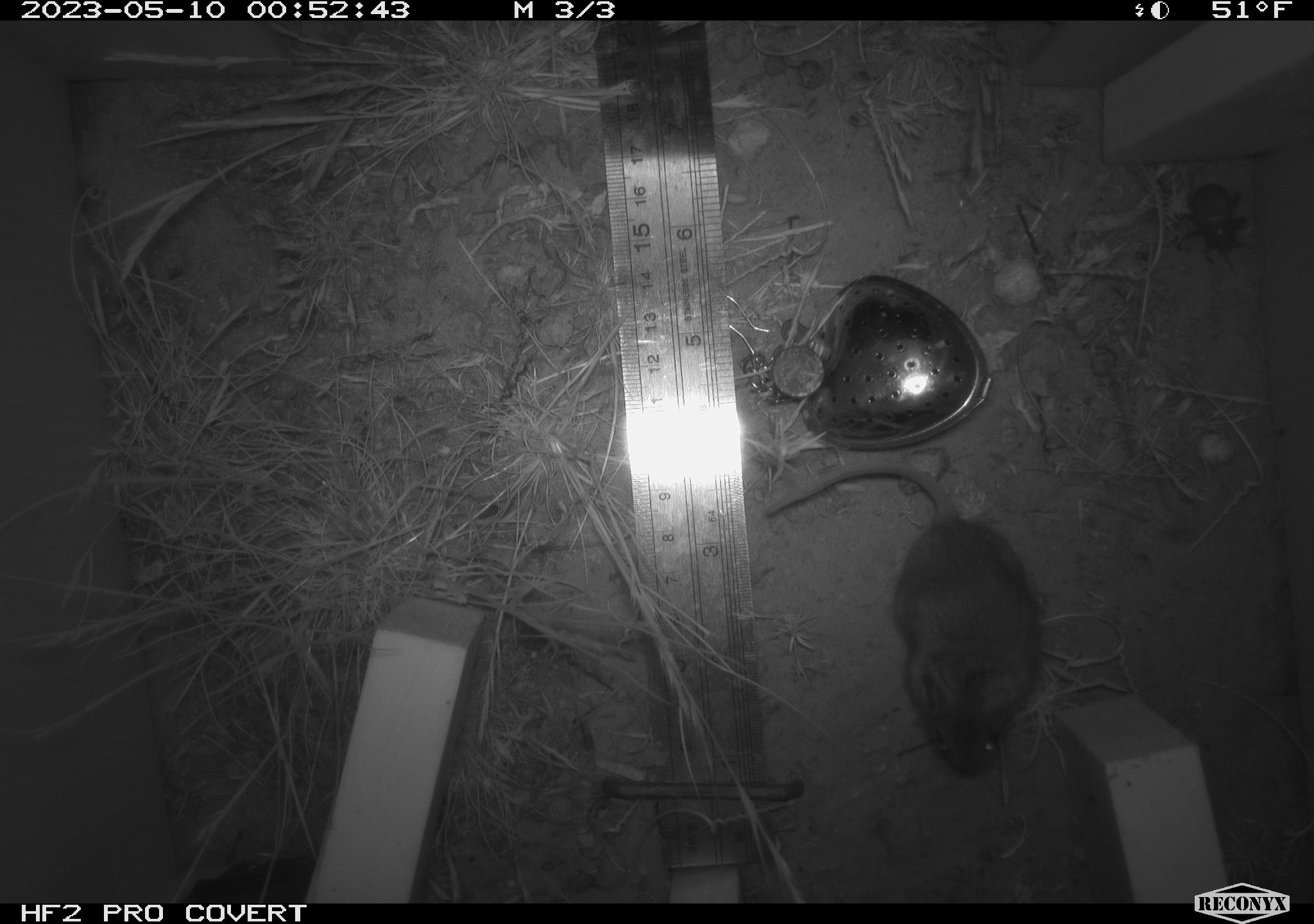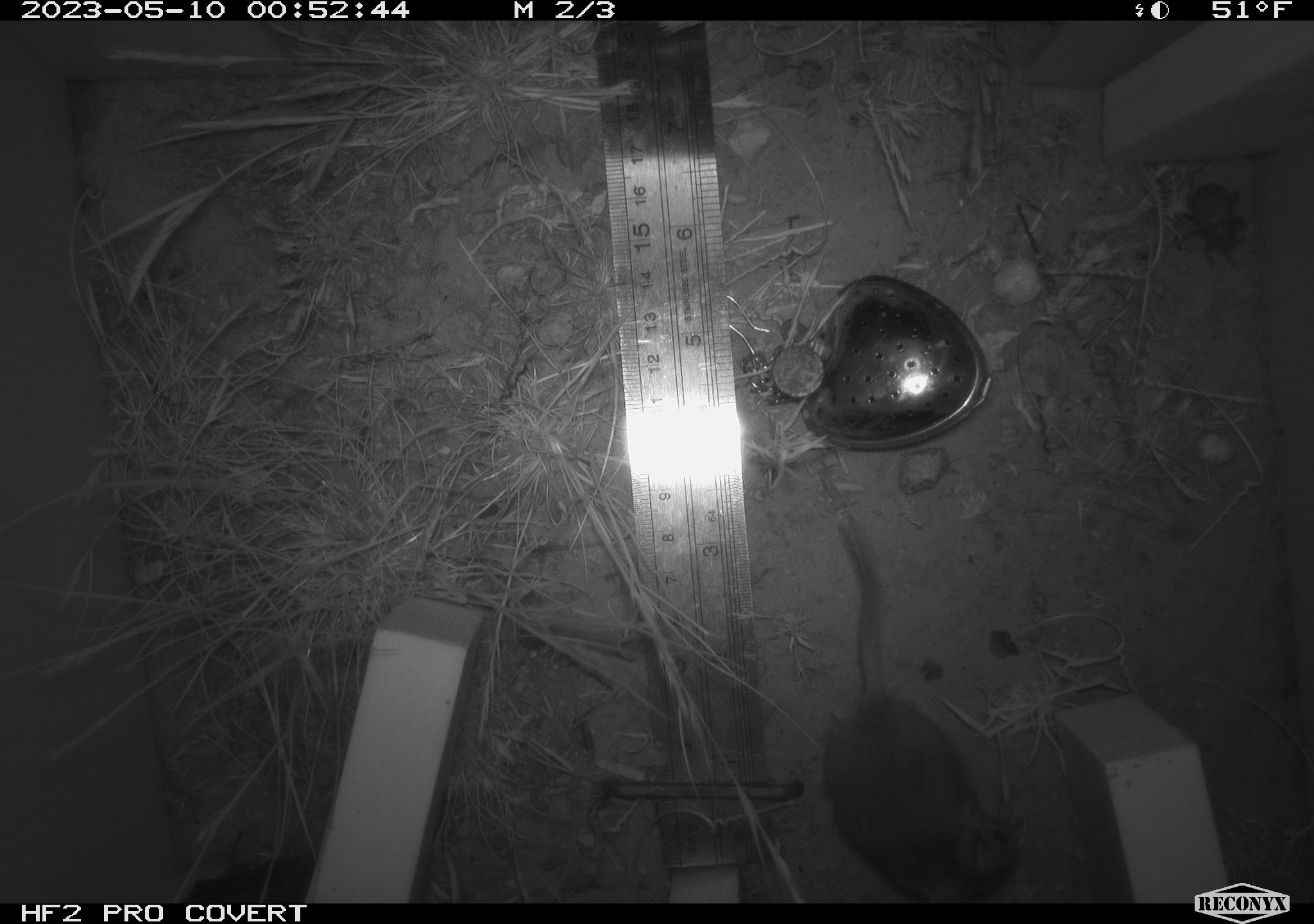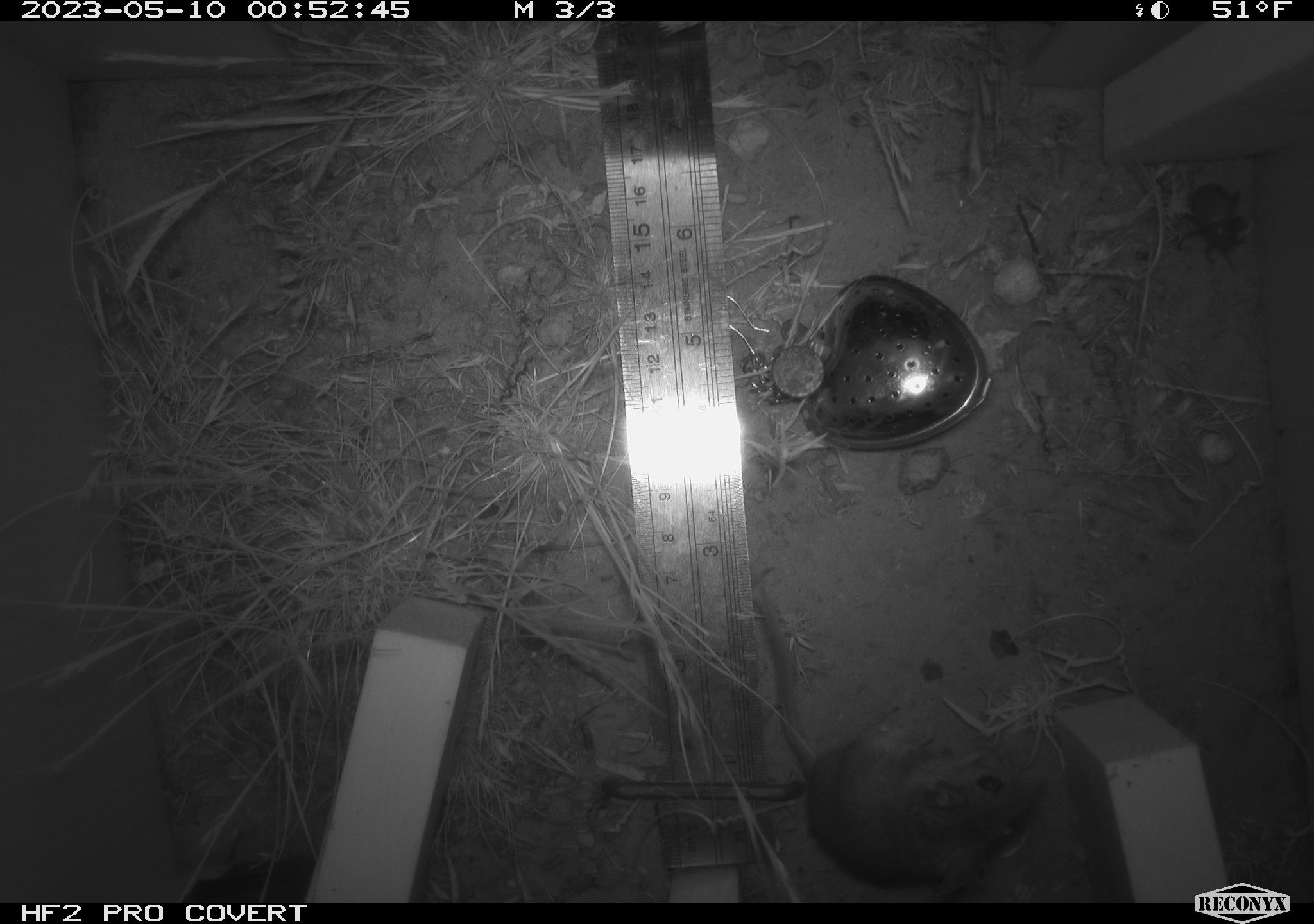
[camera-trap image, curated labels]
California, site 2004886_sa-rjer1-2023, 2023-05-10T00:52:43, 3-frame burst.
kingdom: Animalia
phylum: Chordata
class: Mammalia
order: Rodentia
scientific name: Rodentia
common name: mouse species